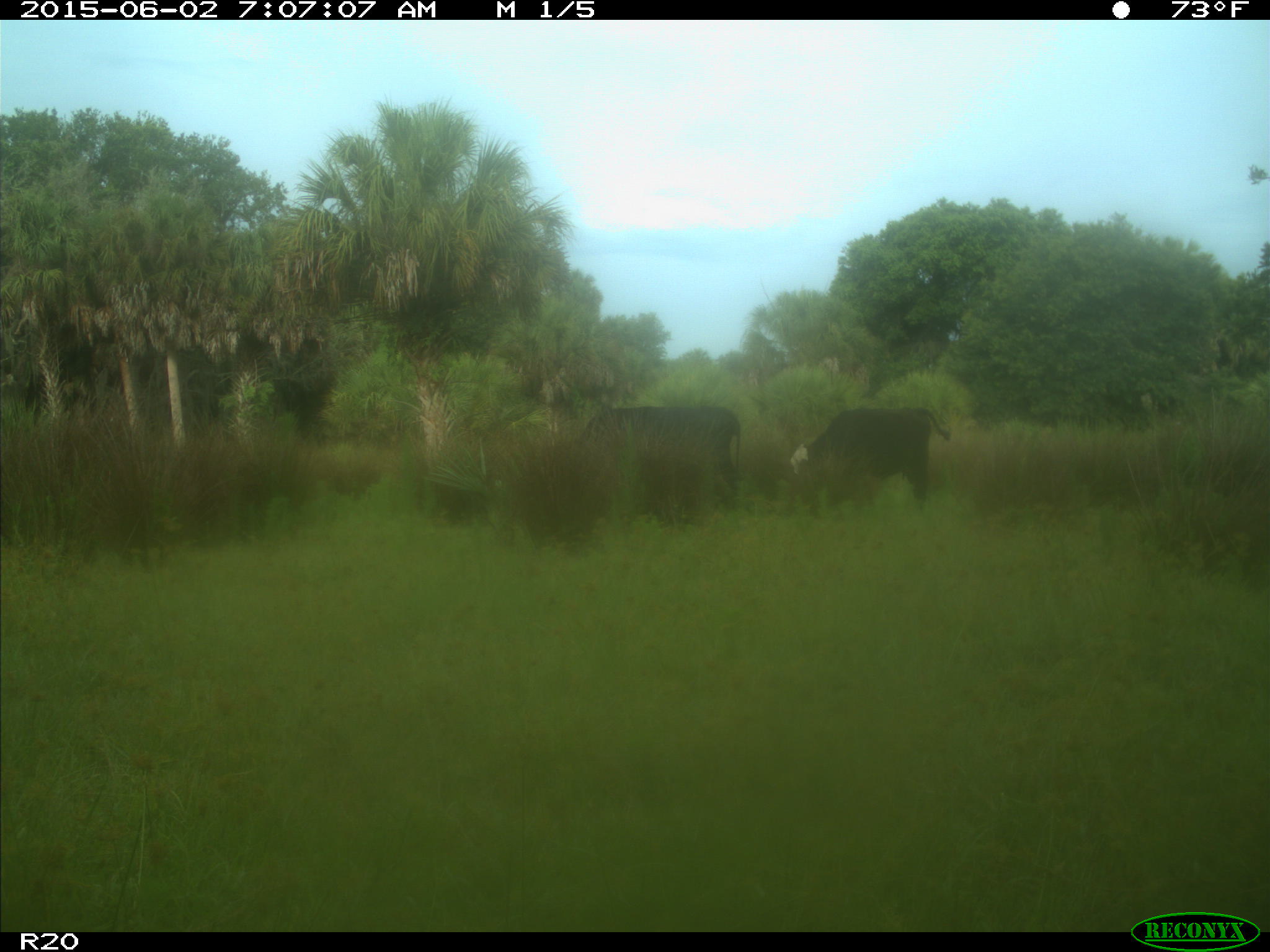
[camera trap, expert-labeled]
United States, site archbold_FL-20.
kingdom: Animalia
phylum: Chordata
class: Mammalia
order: Artiodactyla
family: Bovidae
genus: Bos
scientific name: Bos taurus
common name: domestic cow